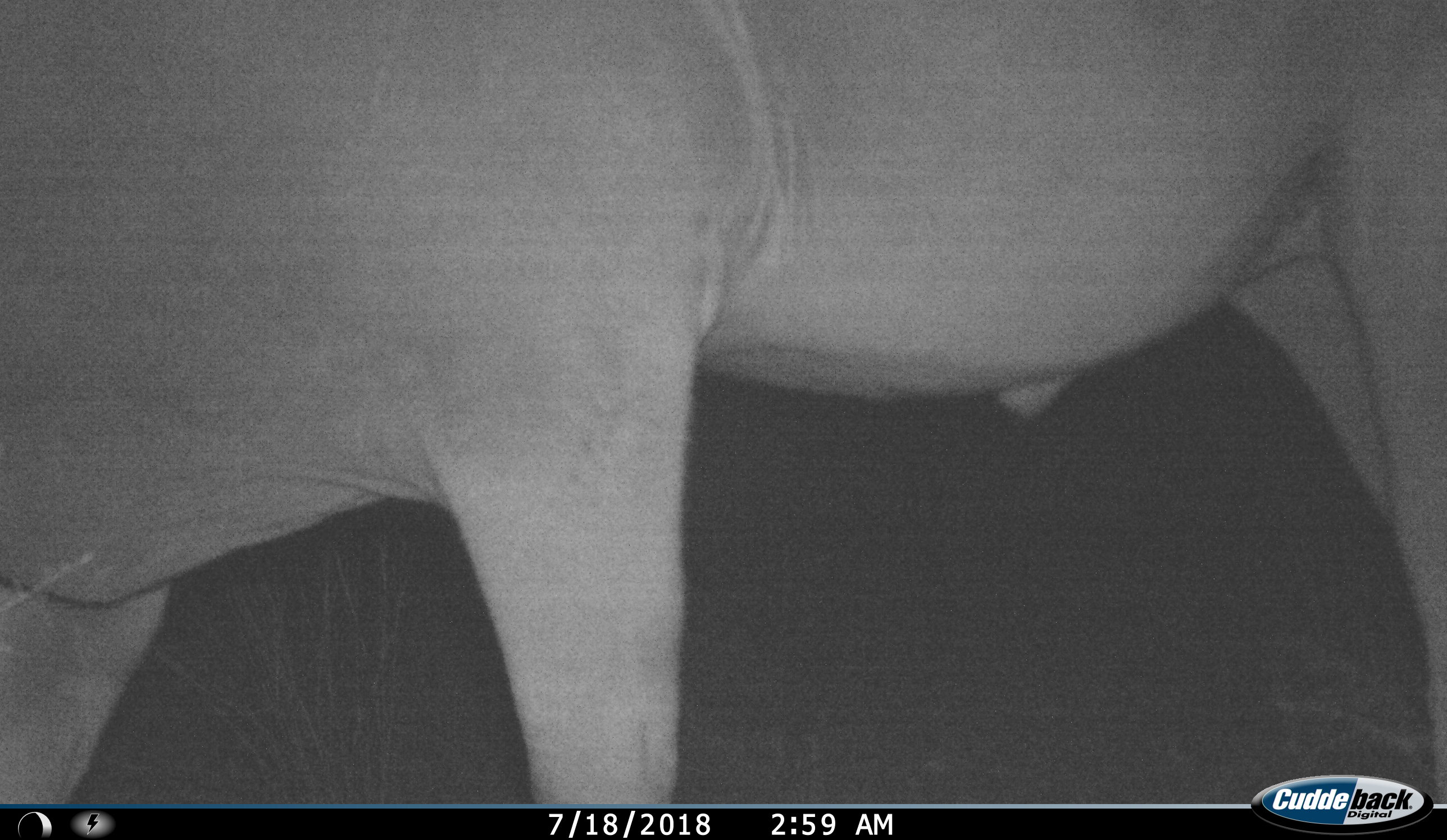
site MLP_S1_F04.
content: unidentified animal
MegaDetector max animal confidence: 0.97